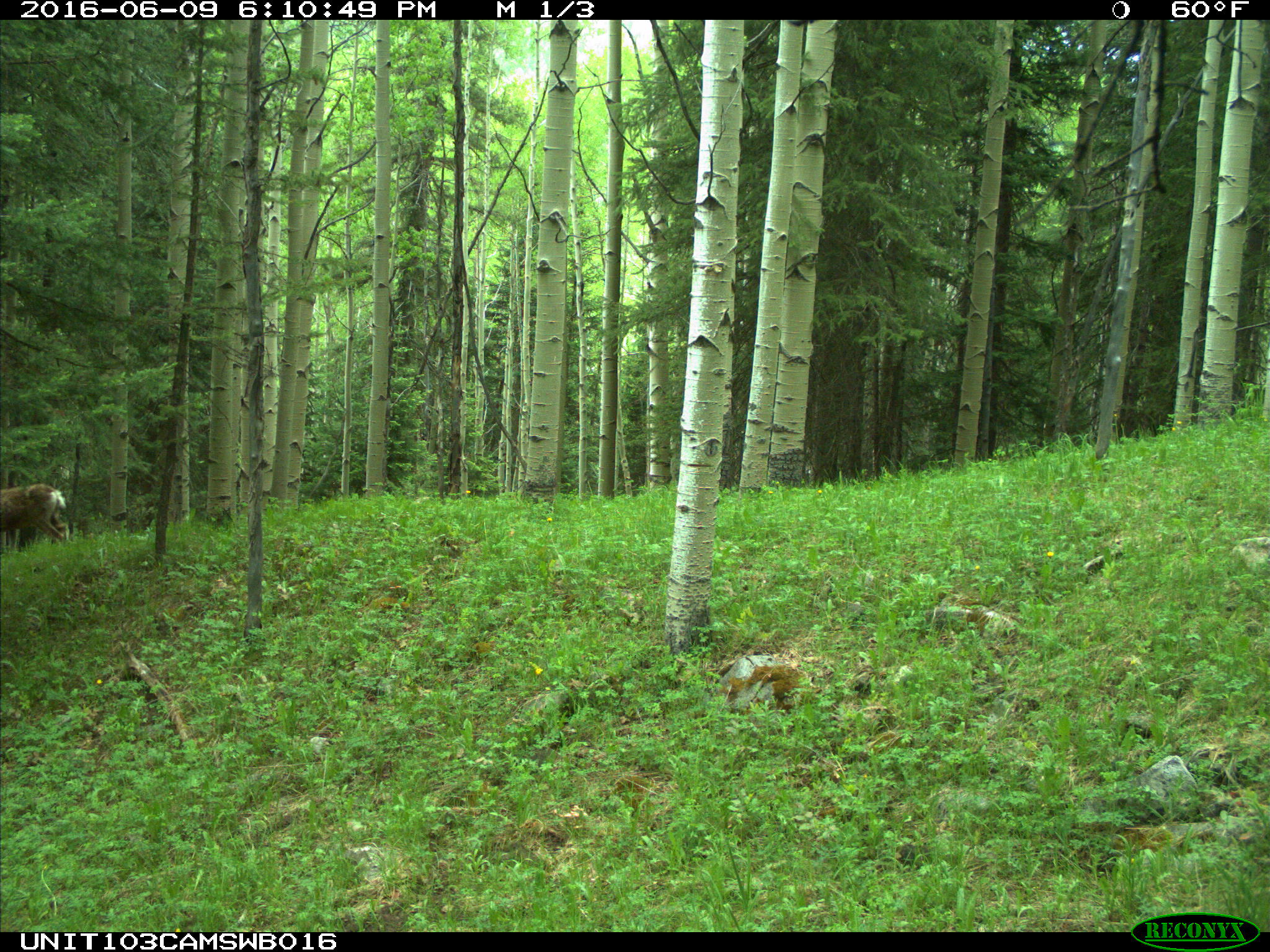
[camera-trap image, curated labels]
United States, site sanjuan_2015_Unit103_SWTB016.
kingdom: Animalia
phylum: Chordata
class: Mammalia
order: Artiodactyla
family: Cervidae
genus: Odocoileus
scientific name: Odocoileus hemionus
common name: mule deer